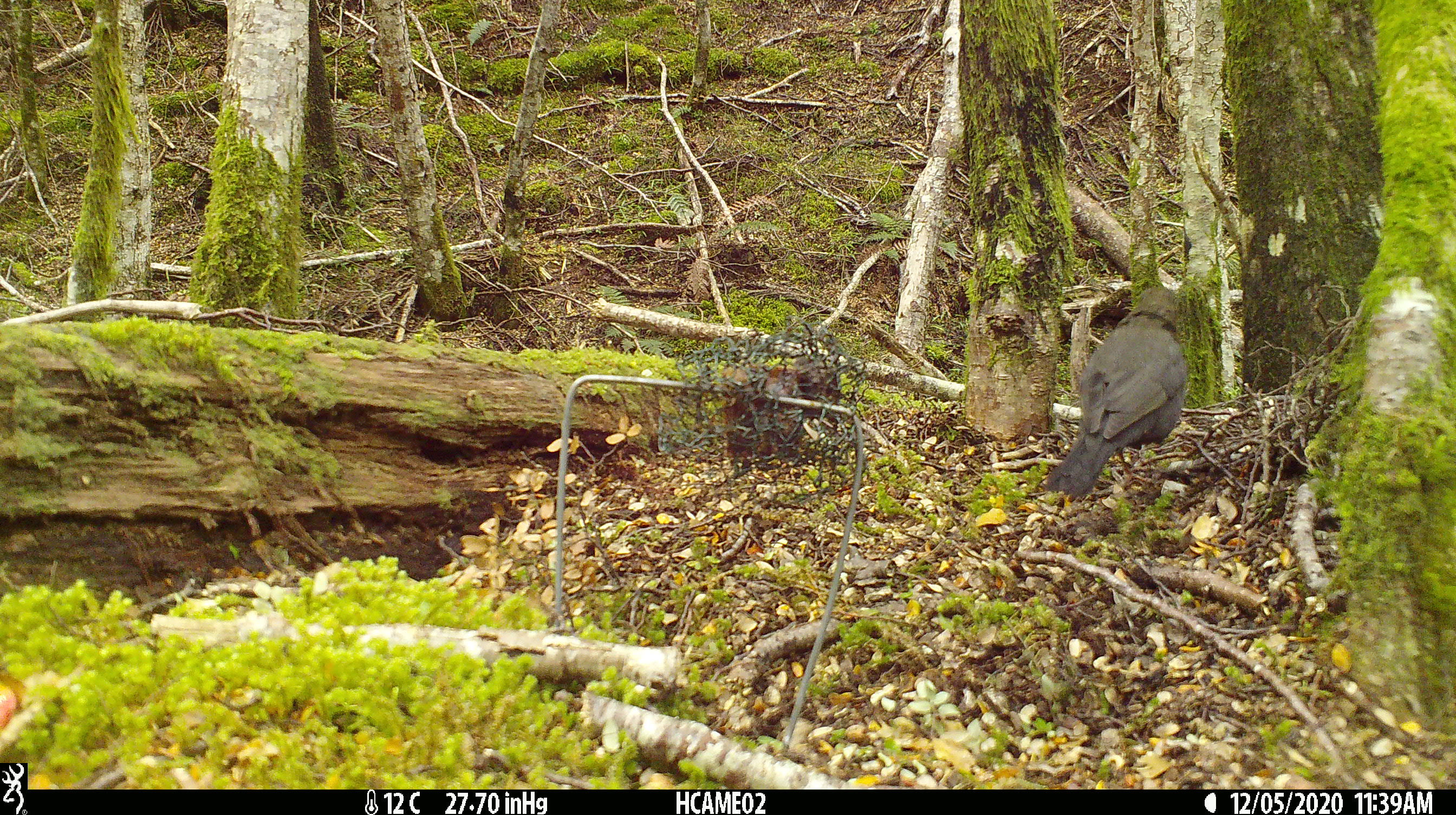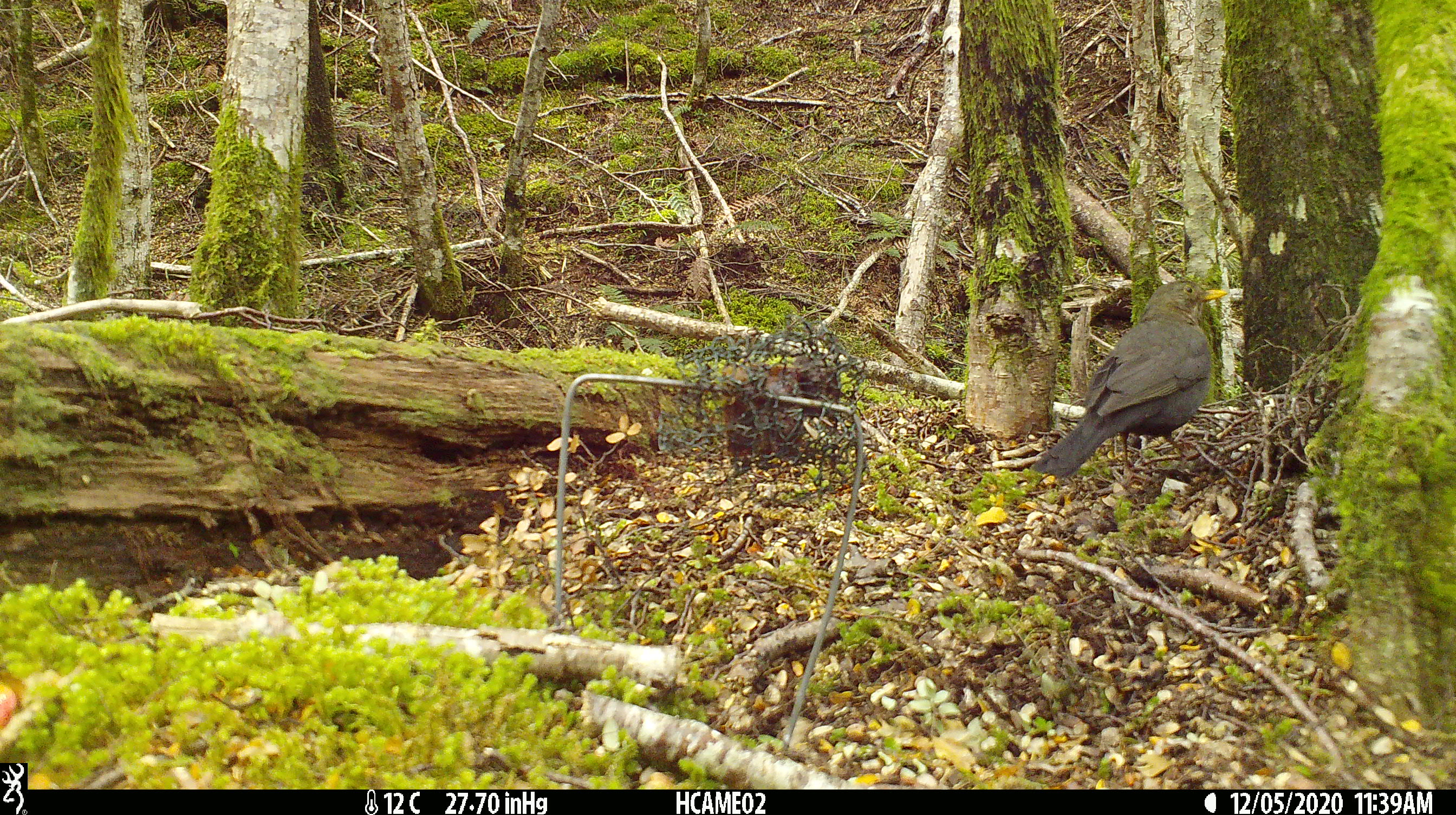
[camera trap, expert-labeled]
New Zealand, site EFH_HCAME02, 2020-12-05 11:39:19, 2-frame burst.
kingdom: Animalia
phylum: Chordata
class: Aves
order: Passeriformes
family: Turdidae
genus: Turdus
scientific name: Turdus merula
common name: eurasian blackbird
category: blackbird